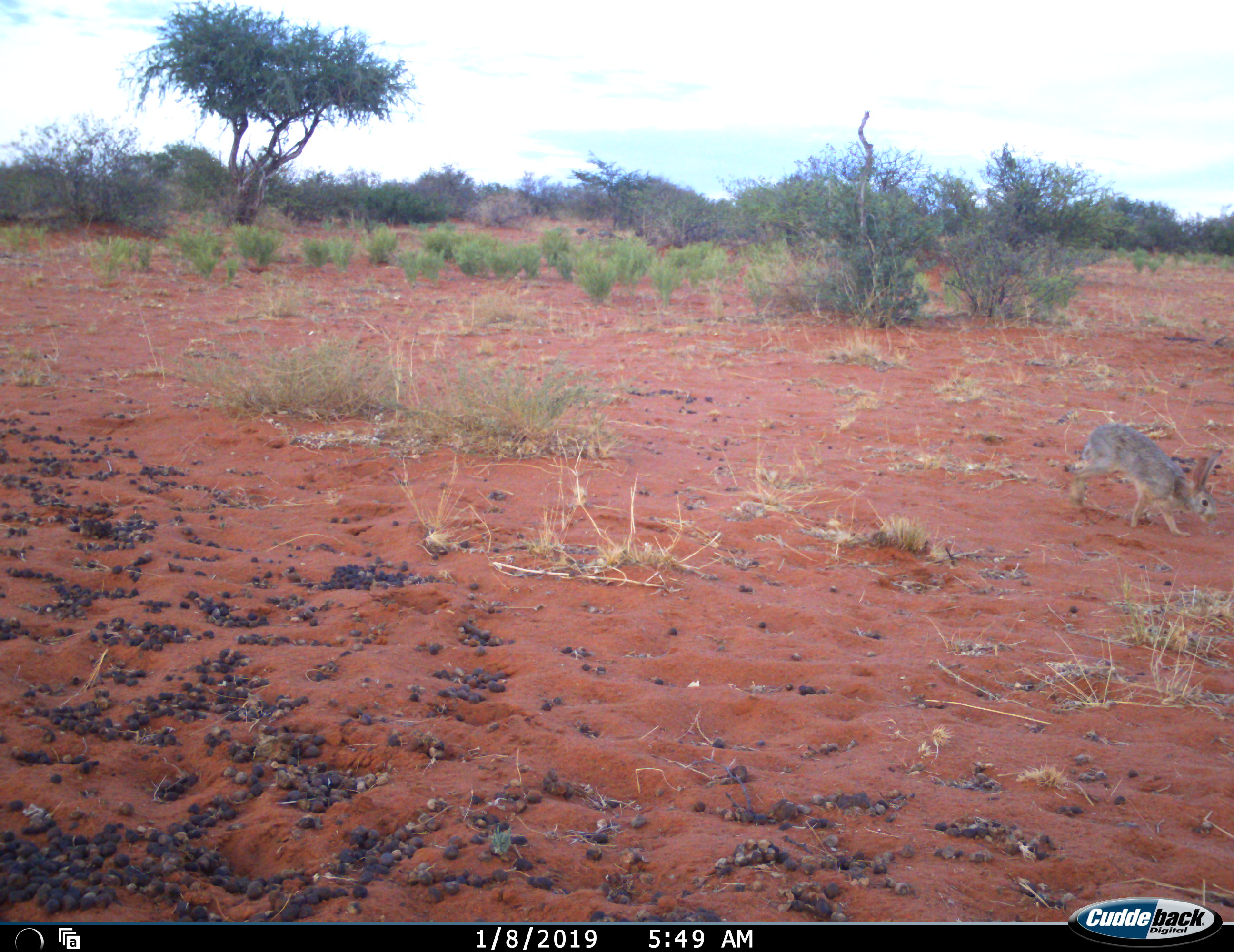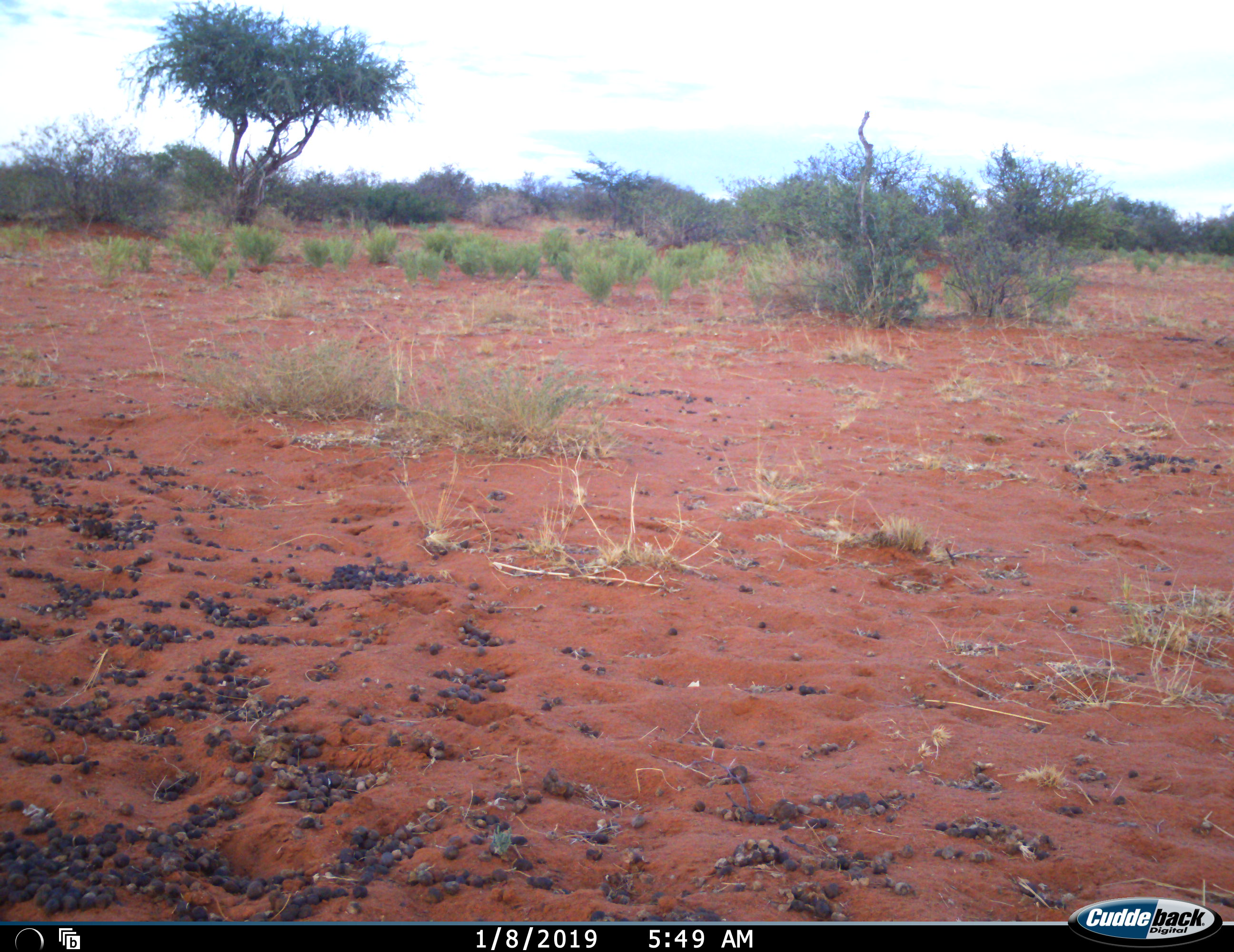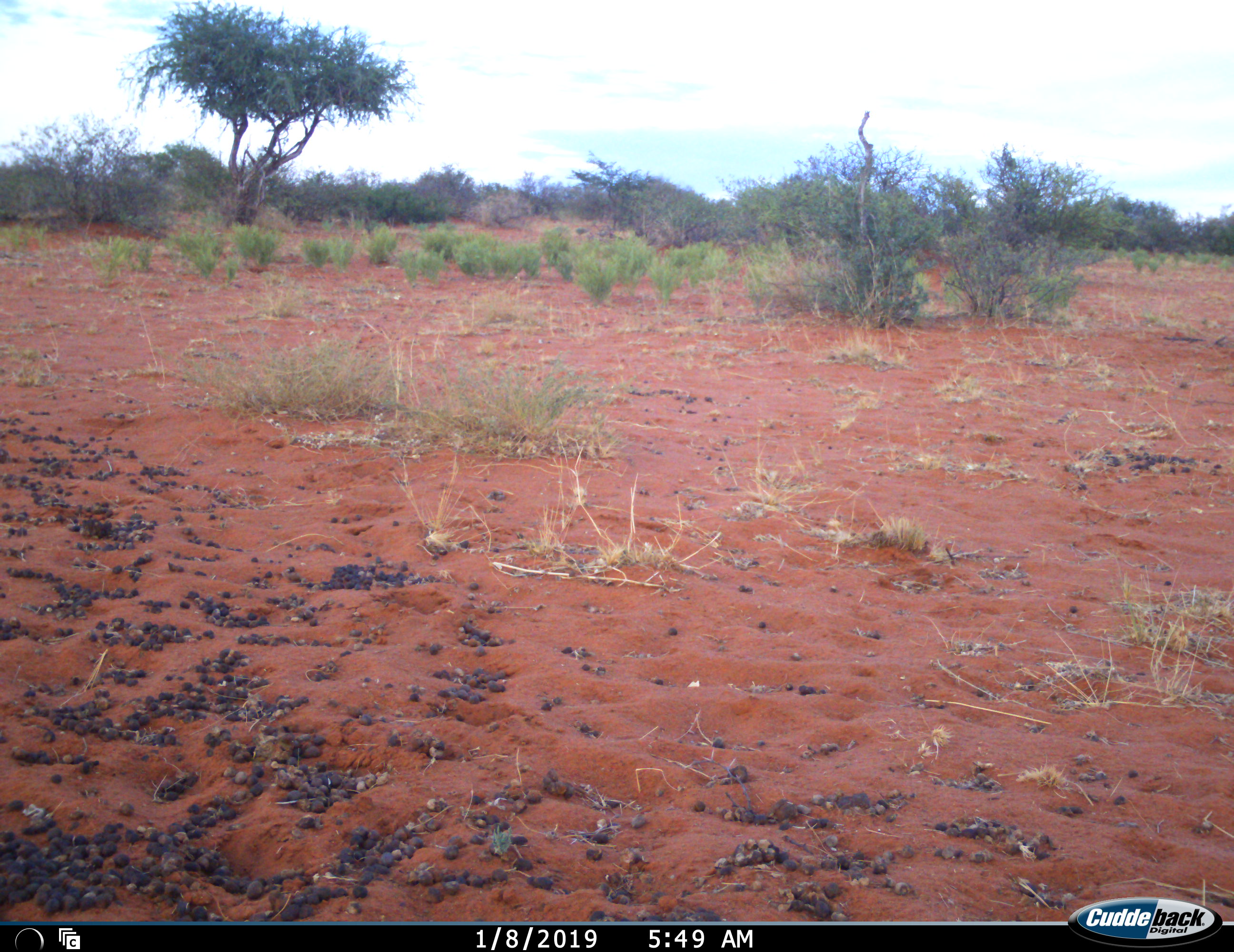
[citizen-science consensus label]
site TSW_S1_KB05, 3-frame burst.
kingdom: Animalia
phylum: Chordata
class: Mammalia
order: Lagomorpha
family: Leporidae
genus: Lepus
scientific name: Lepus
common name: hare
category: hareunknown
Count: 1.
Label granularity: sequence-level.